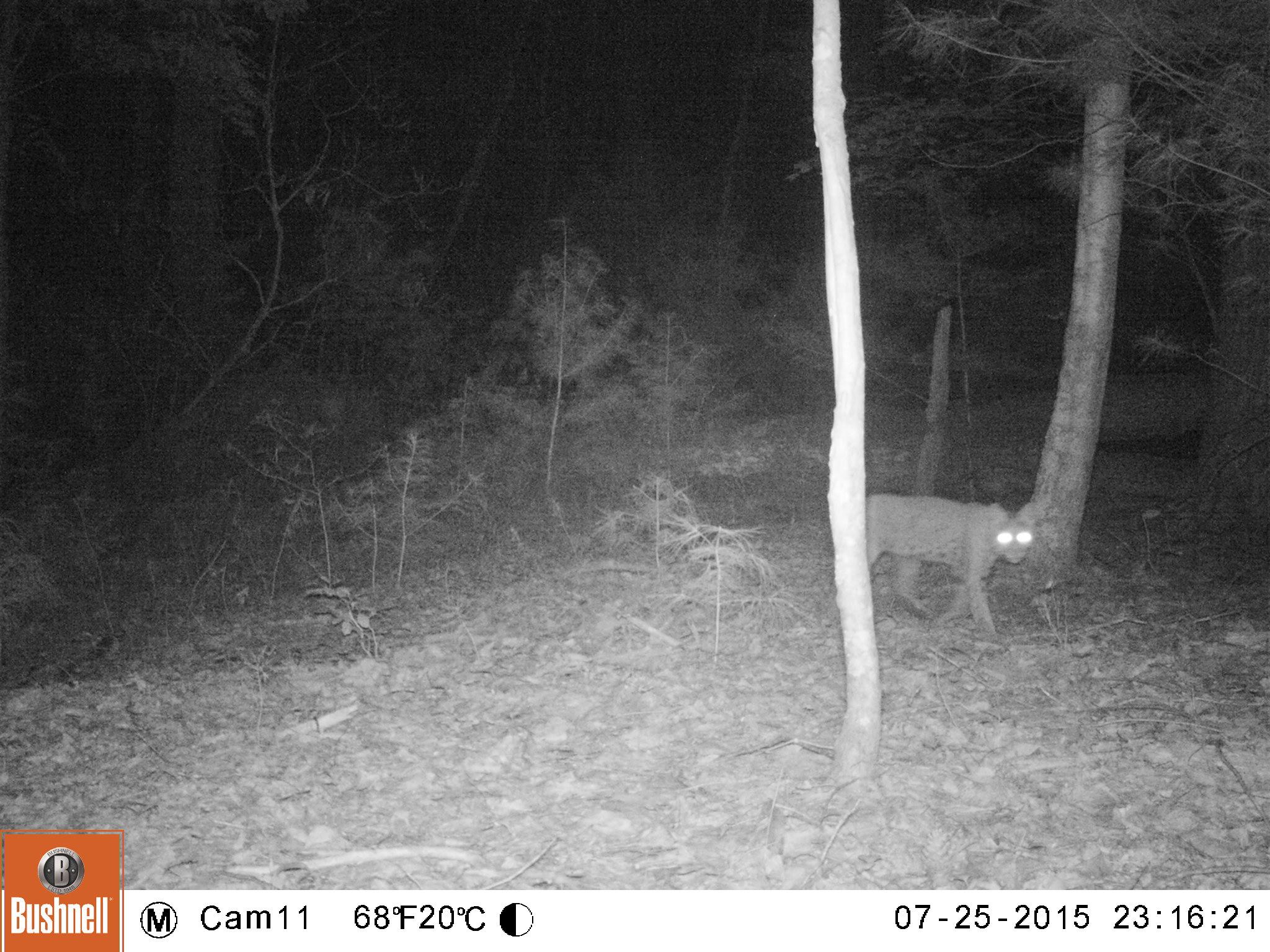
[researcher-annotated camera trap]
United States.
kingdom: Animalia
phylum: Chordata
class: Mammalia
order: Carnivora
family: Felidae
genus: Lynx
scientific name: Lynx rufus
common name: bobcat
Bobcat (Lynx rufus).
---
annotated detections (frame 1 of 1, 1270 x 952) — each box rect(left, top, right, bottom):
Bobcat: rect(837, 467, 1052, 642)